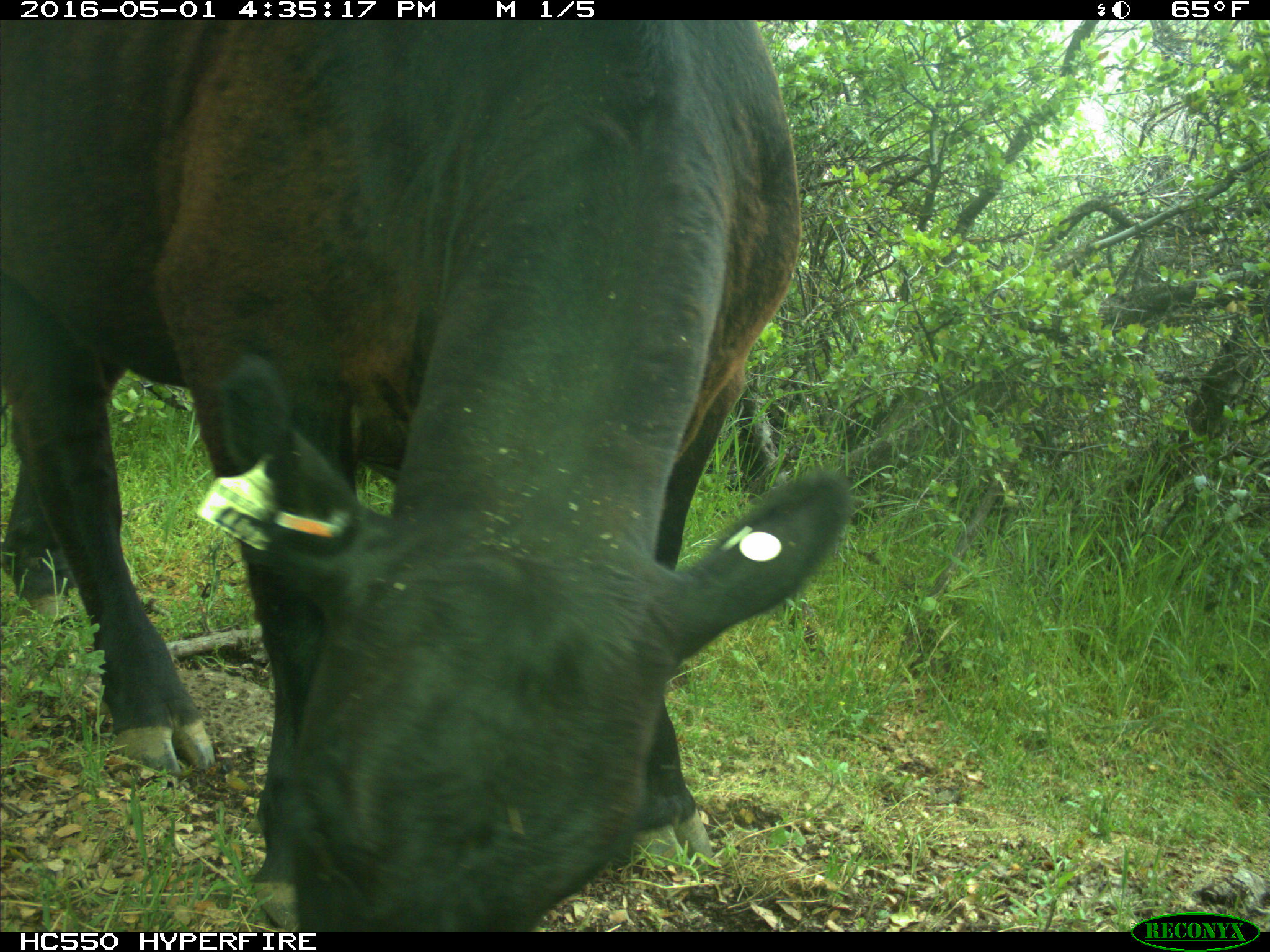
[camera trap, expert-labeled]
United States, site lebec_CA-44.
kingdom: Animalia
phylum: Chordata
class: Mammalia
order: Artiodactyla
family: Bovidae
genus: Bos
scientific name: Bos taurus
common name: domestic cow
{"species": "Bos taurus (domestic cow)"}